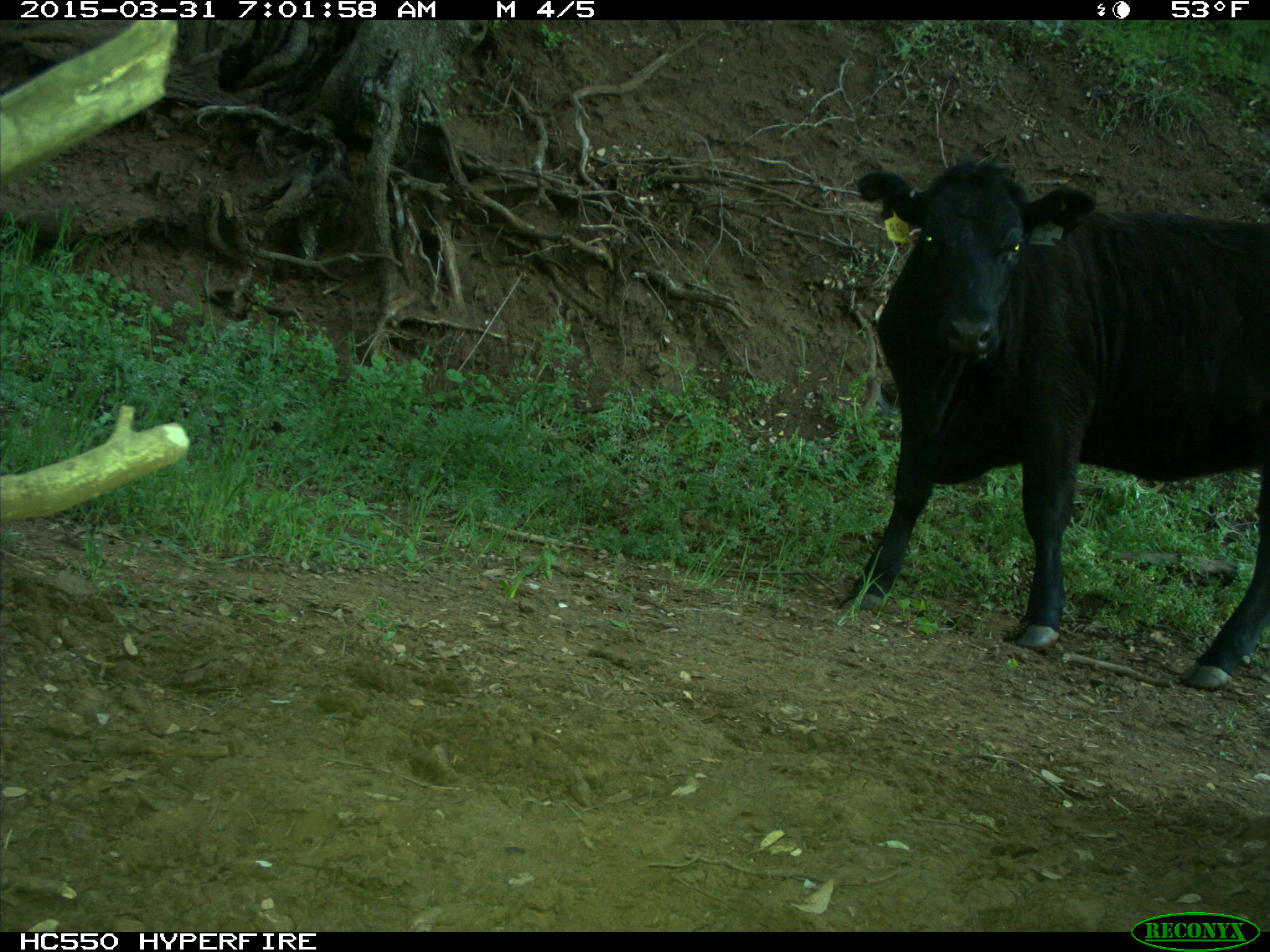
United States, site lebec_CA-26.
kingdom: Animalia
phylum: Chordata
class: Mammalia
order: Artiodactyla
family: Bovidae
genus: Bos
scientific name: Bos taurus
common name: domestic cow